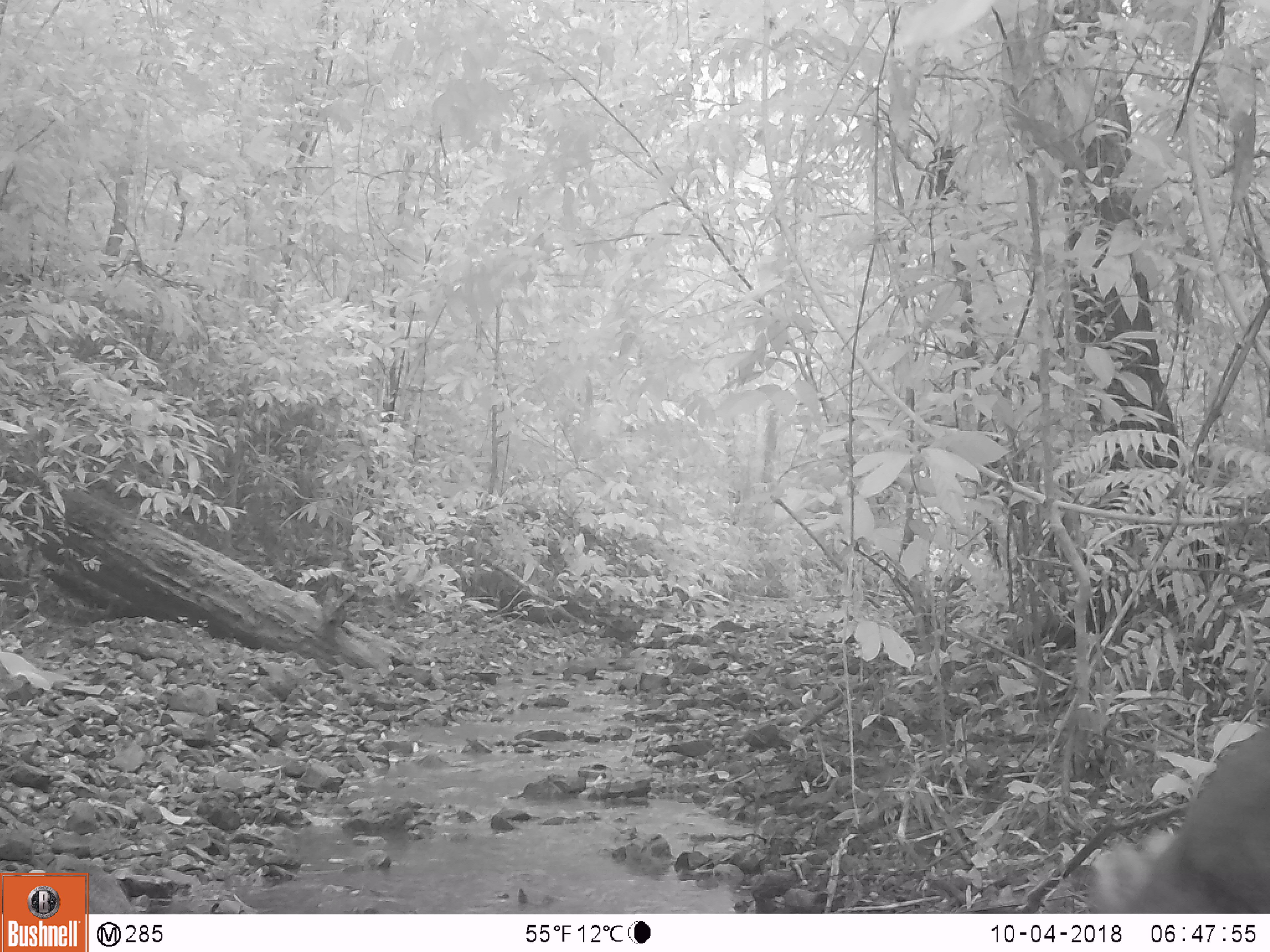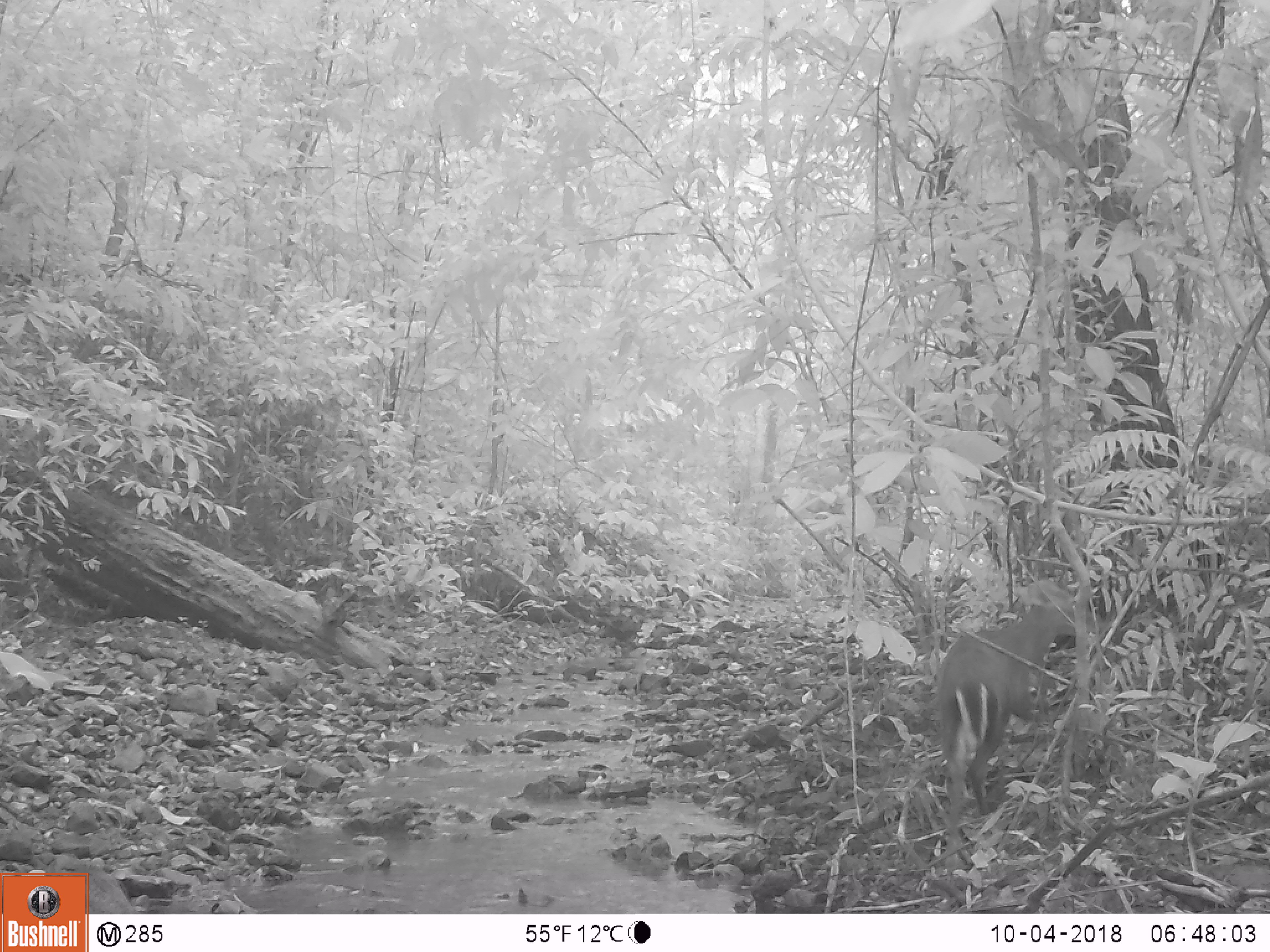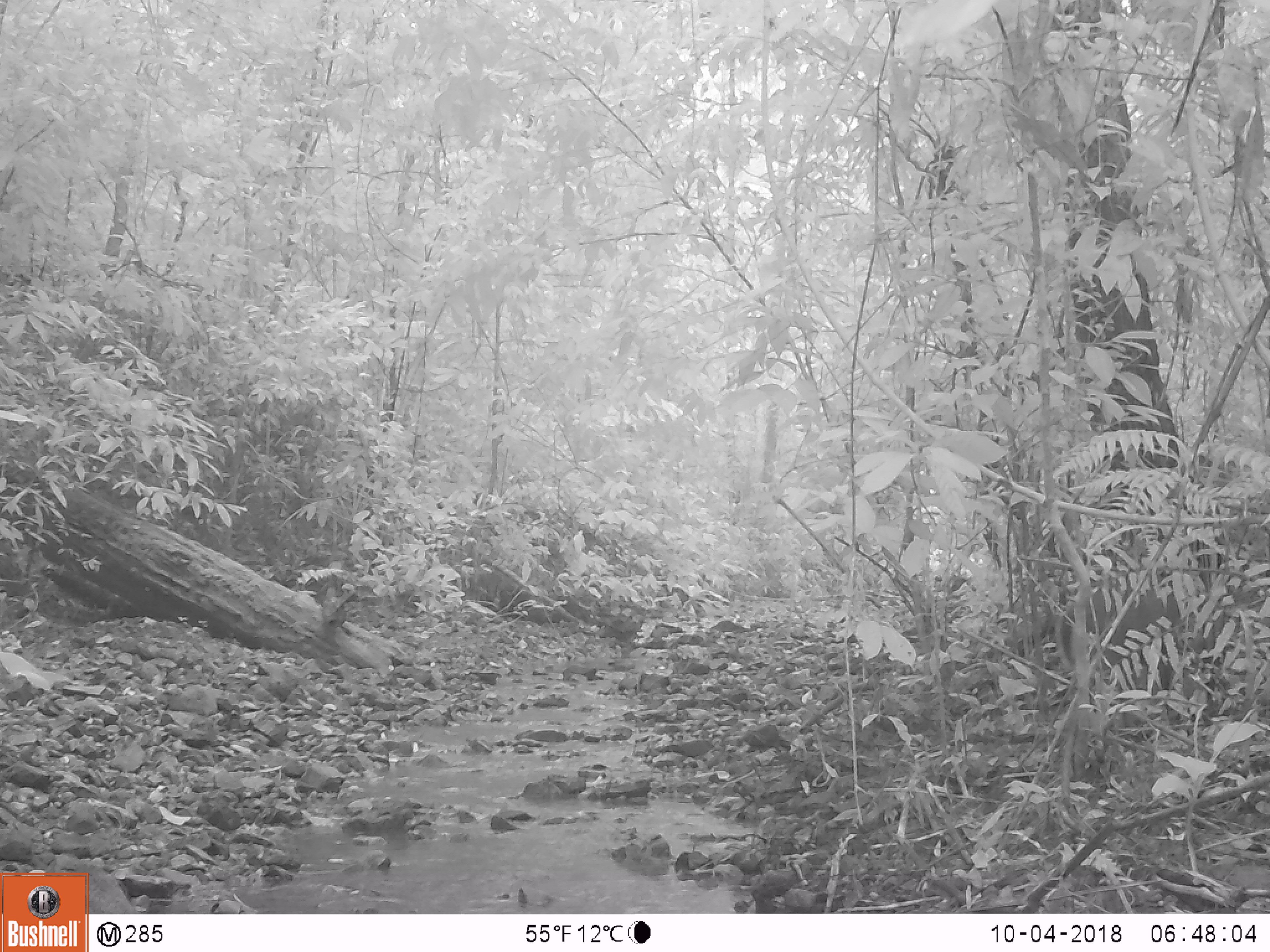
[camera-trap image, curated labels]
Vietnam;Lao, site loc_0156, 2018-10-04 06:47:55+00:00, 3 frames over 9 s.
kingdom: Animalia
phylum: Chordata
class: Mammalia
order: Artiodactyla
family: Cervidae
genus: Muntiacus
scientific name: Muntiacus rooseveltorum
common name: roosevelt's muntjac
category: roosevelts muntjac group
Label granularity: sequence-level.